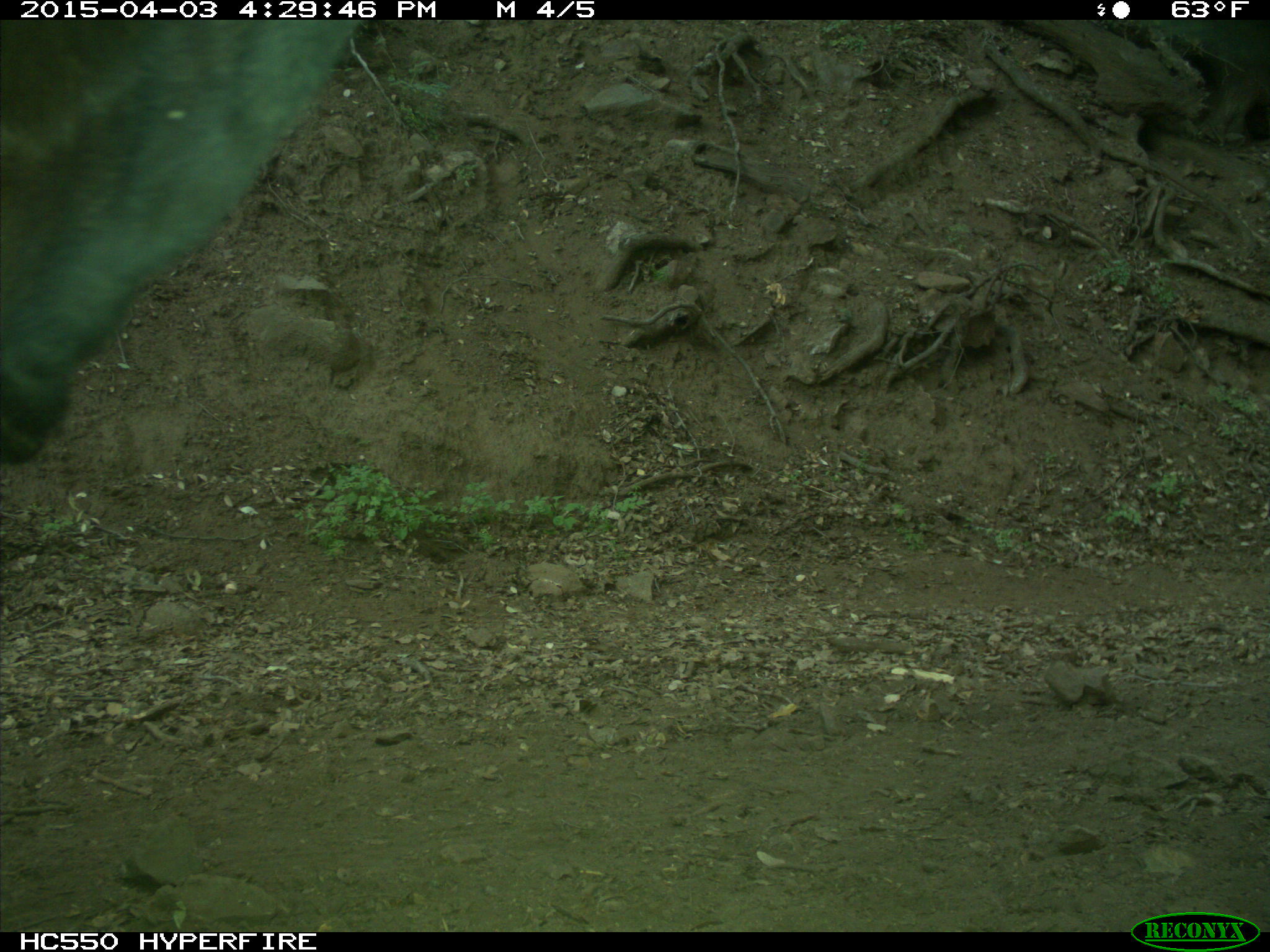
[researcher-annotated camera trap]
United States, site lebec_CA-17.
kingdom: Animalia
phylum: Chordata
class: Mammalia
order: Artiodactyla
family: Bovidae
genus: Bos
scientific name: Bos taurus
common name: domestic cow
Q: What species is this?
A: Bos taurus (domestic cow).